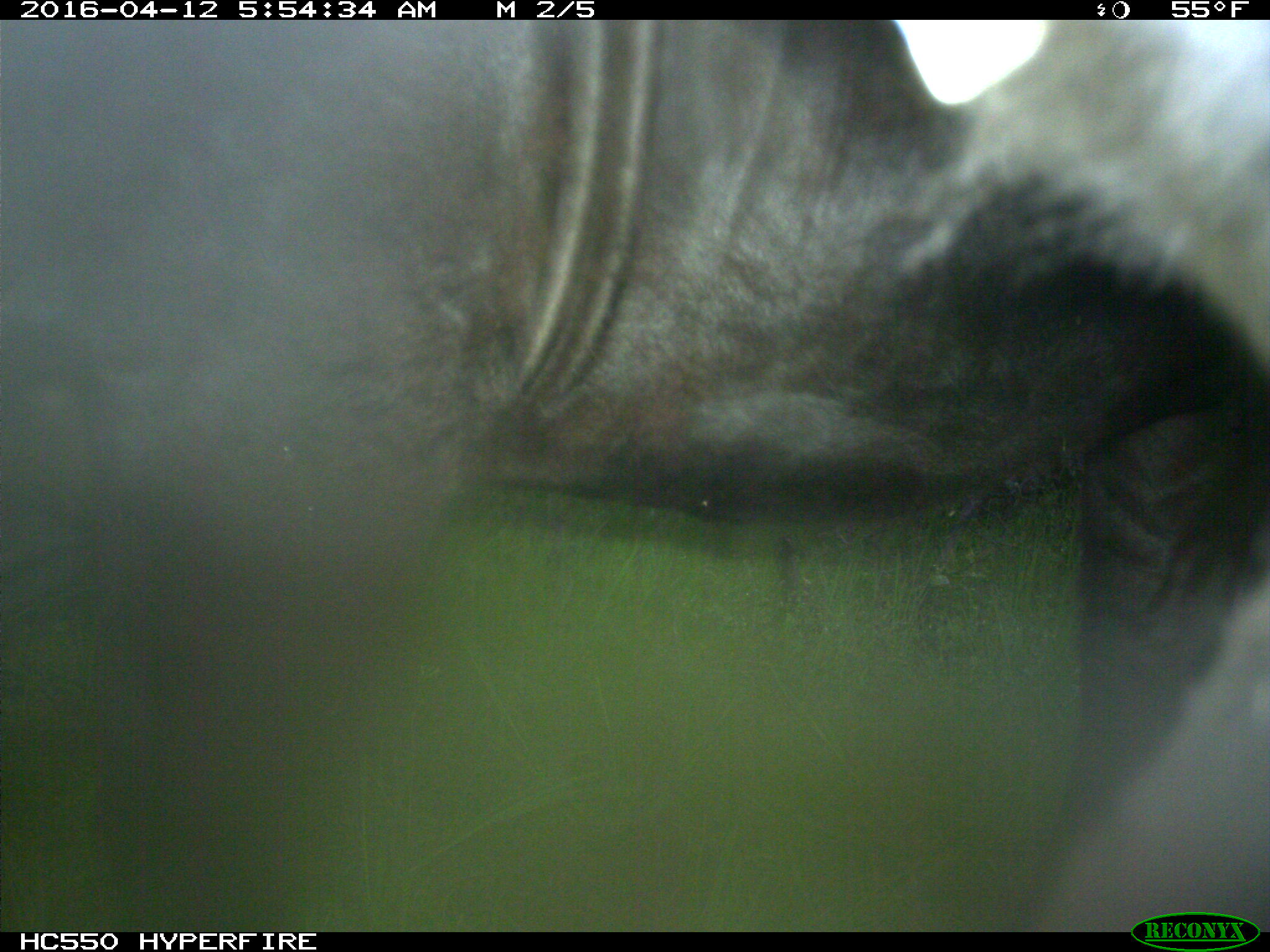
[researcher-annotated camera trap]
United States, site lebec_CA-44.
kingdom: Animalia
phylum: Chordata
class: Mammalia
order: Artiodactyla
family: Bovidae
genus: Bos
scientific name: Bos taurus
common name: domestic cow